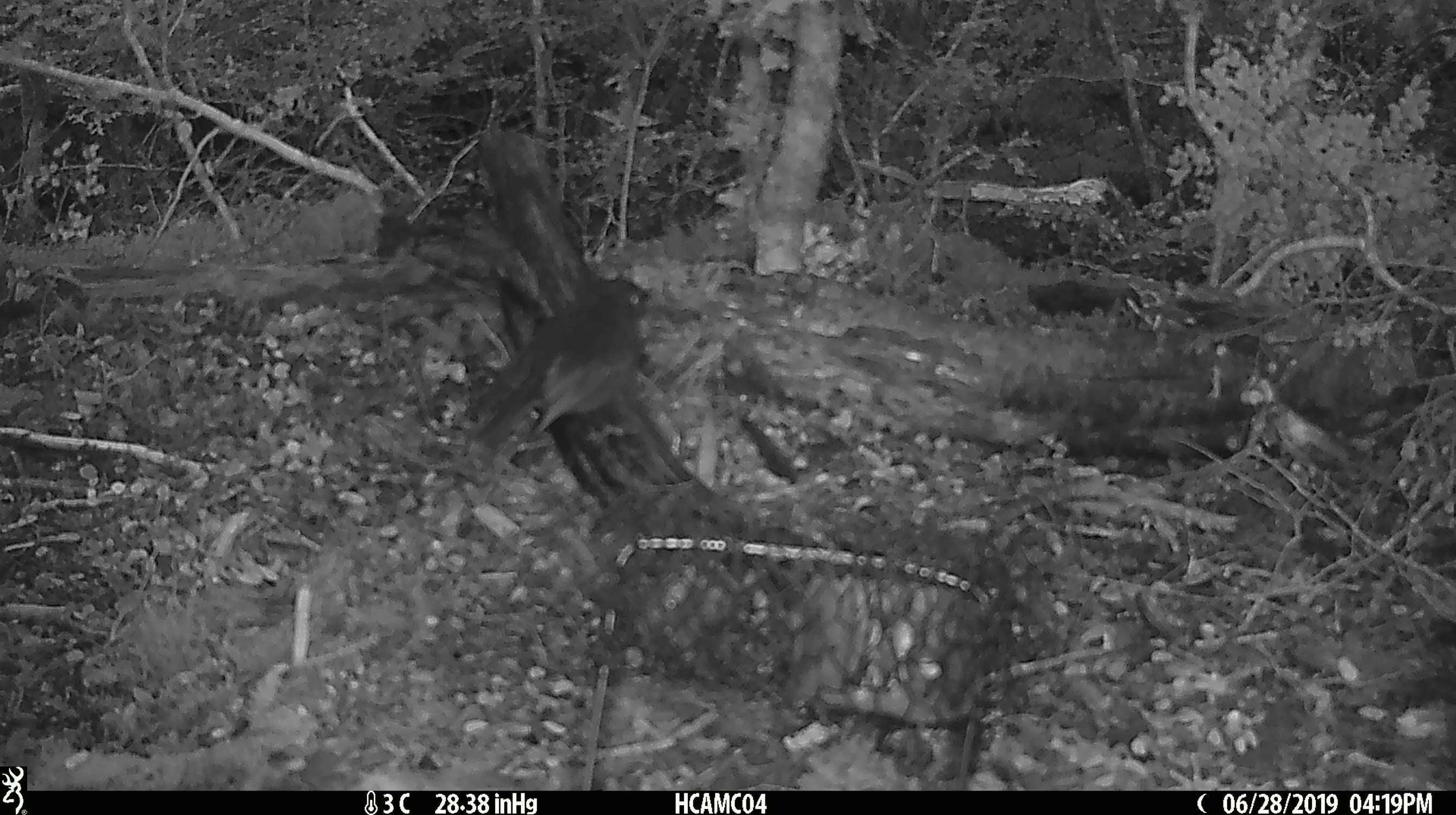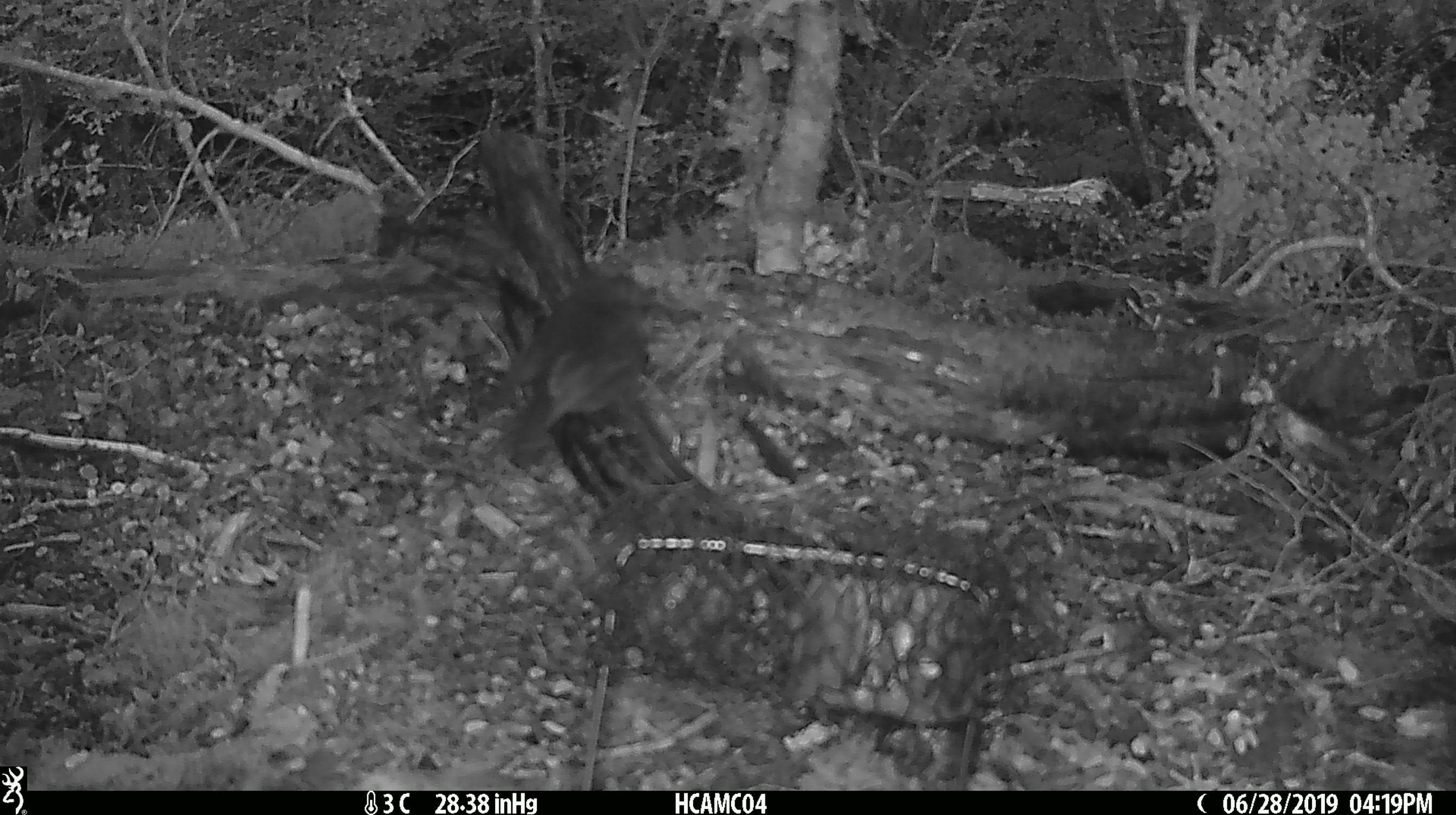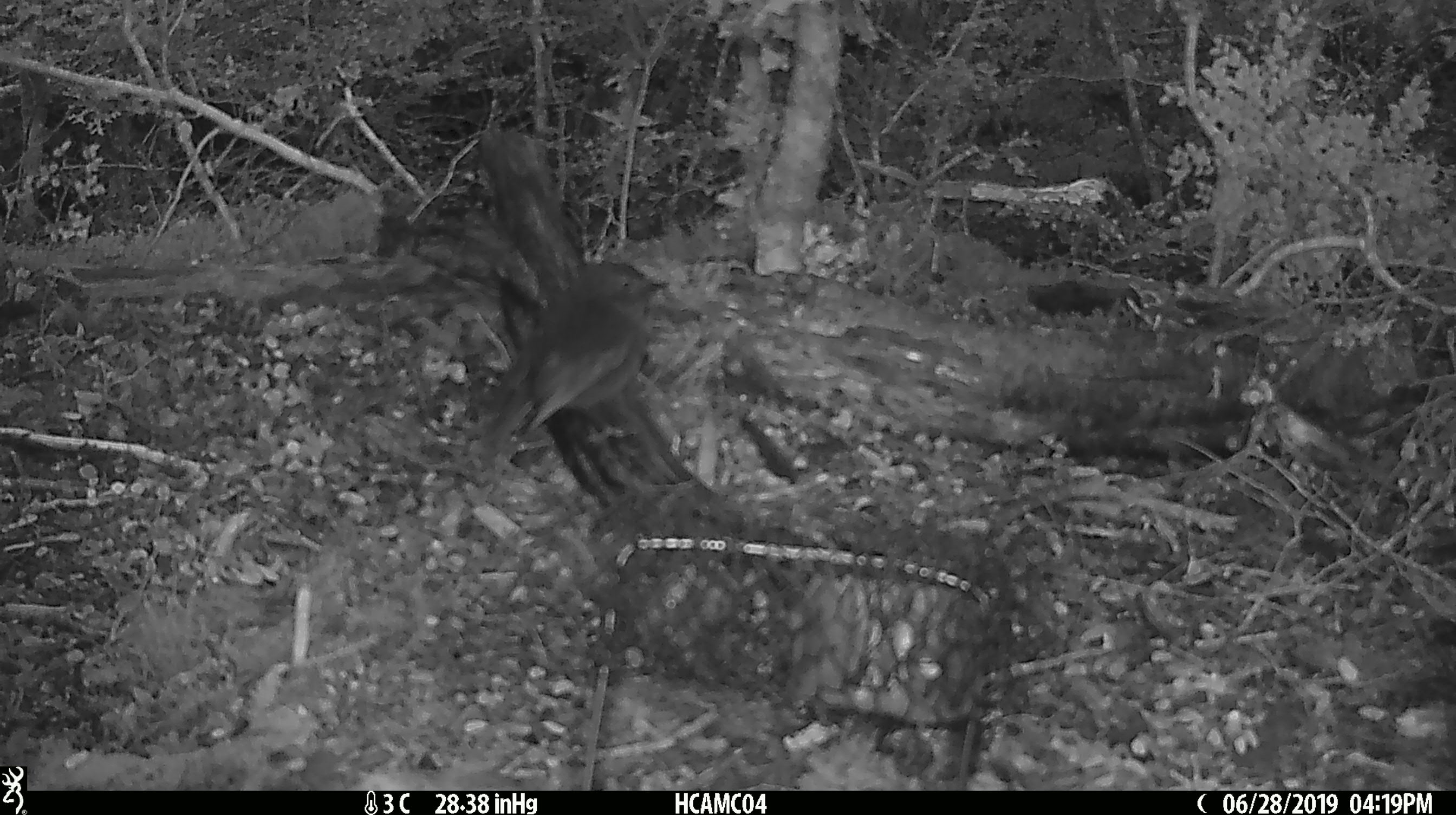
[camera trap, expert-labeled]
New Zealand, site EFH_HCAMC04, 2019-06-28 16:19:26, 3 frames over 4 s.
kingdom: Animalia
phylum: Chordata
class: Aves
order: Passeriformes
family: Petroicidae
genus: Petroica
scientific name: Petroica australis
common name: new zealand robin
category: robin